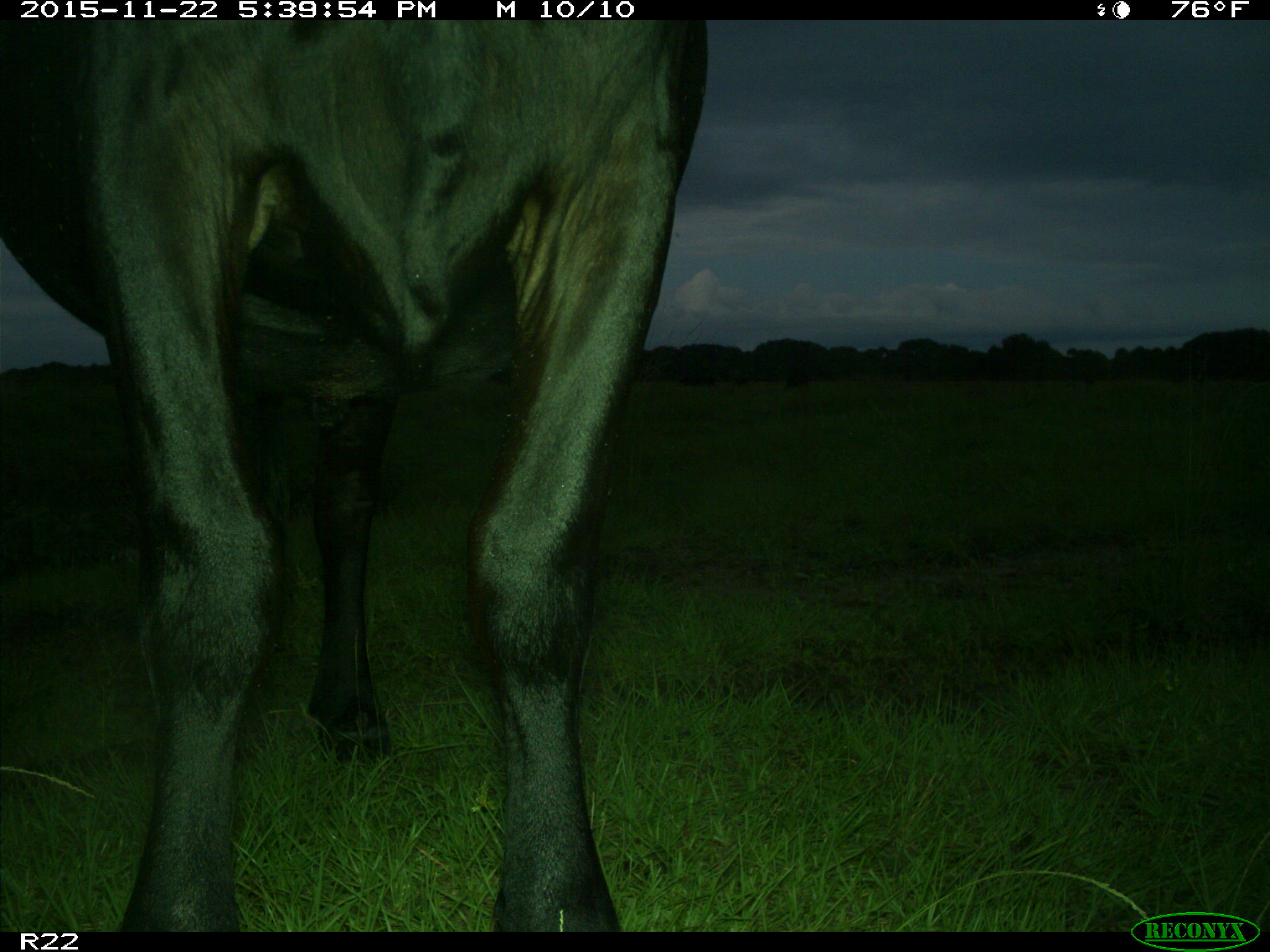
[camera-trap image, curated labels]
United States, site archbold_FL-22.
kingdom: Animalia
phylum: Chordata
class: Mammalia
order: Artiodactyla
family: Bovidae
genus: Bos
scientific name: Bos taurus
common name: domestic cow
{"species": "Bos taurus (domestic cow)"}